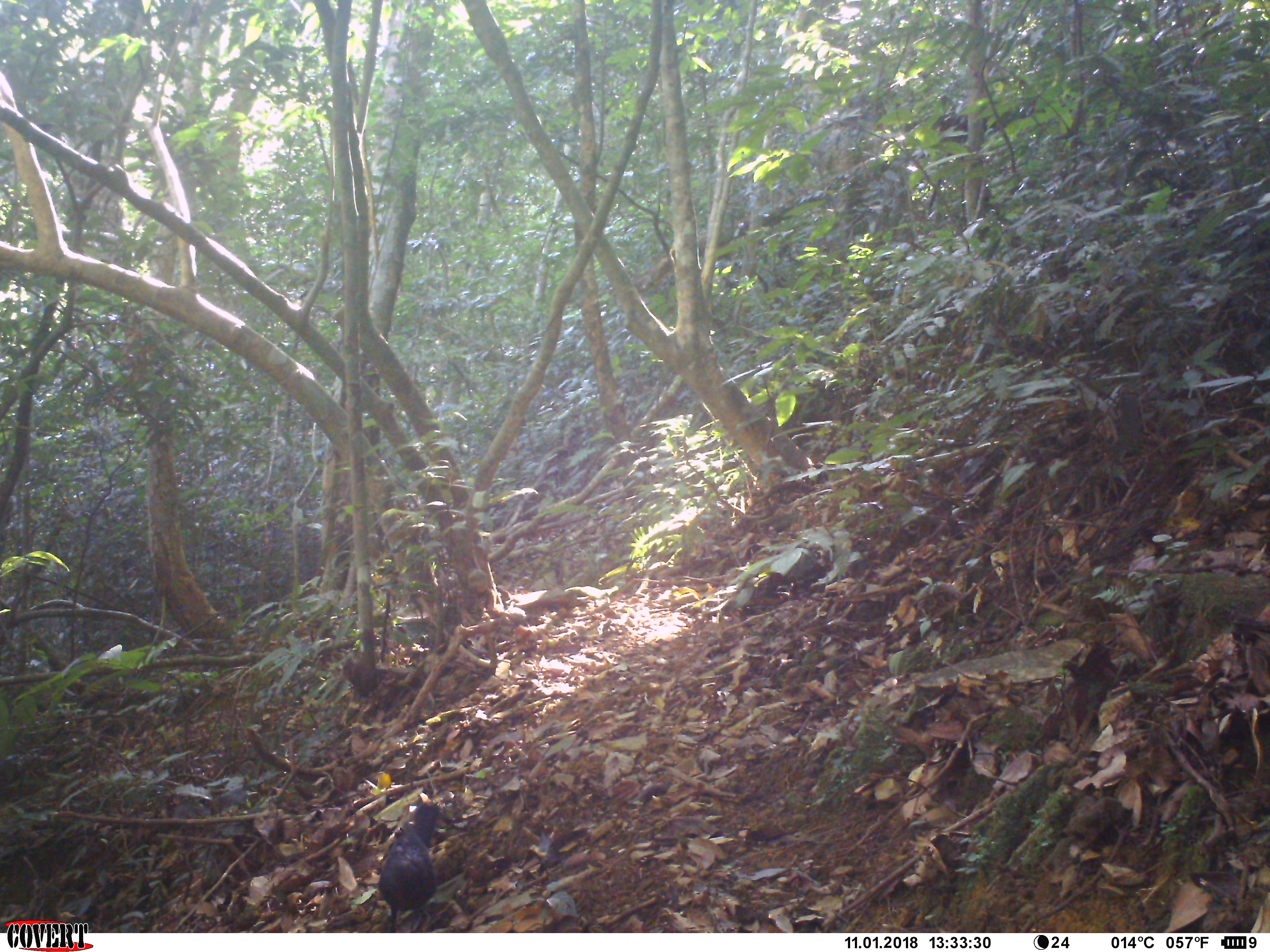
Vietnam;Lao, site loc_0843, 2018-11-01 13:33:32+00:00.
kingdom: Animalia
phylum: Chordata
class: Aves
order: Passeriformes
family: Muscicapidae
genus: Myophonus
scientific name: Myophonus caeruleus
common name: blue whistling thrush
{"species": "blue whistling thrush (Myophonus caeruleus)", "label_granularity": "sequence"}